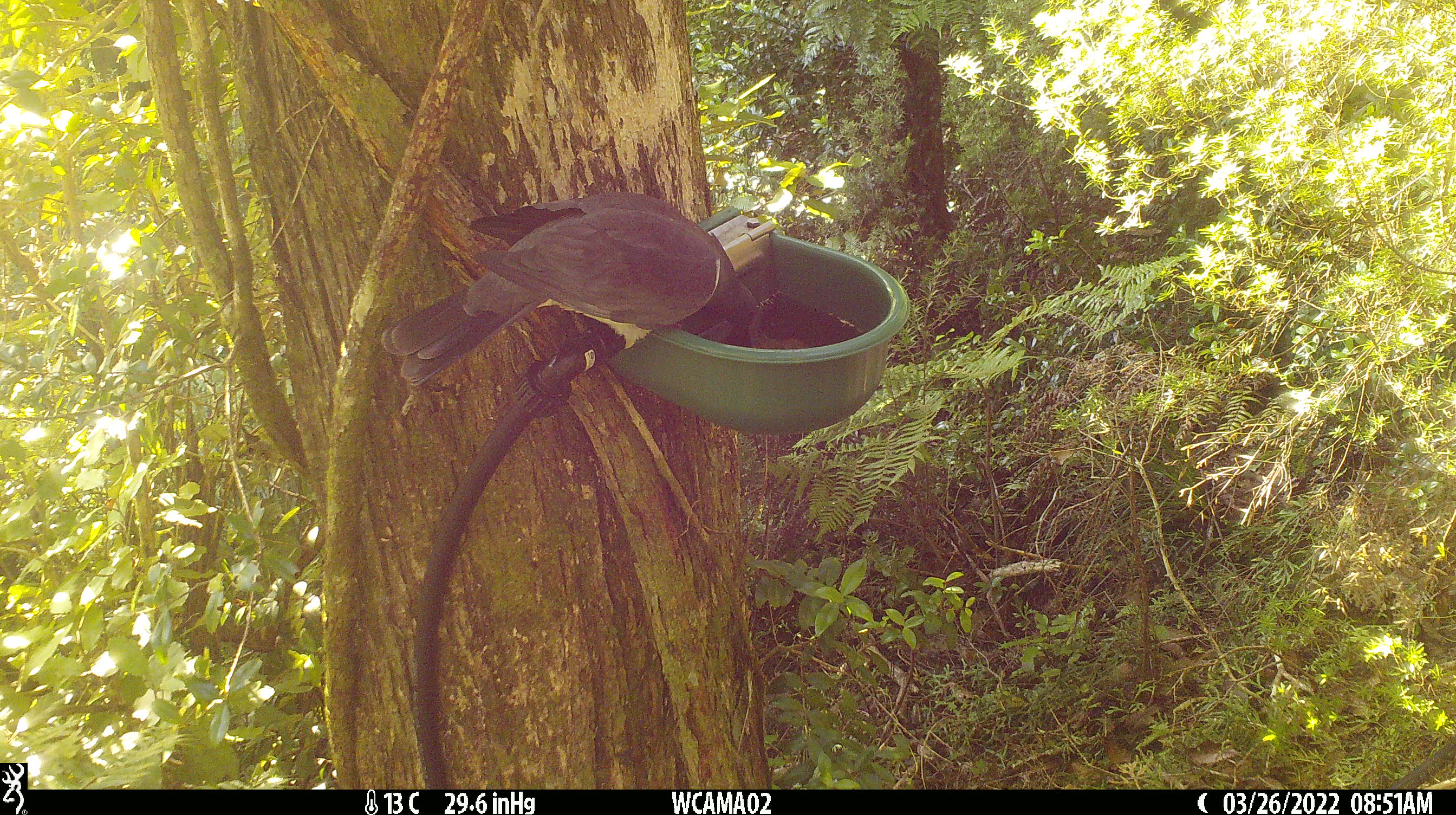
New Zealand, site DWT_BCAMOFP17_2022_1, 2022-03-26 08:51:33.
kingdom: Animalia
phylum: Chordata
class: Aves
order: Columbiformes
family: Columbidae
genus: Hemiphaga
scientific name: Hemiphaga novaeseelandiae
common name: new zealand pigeon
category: kereru